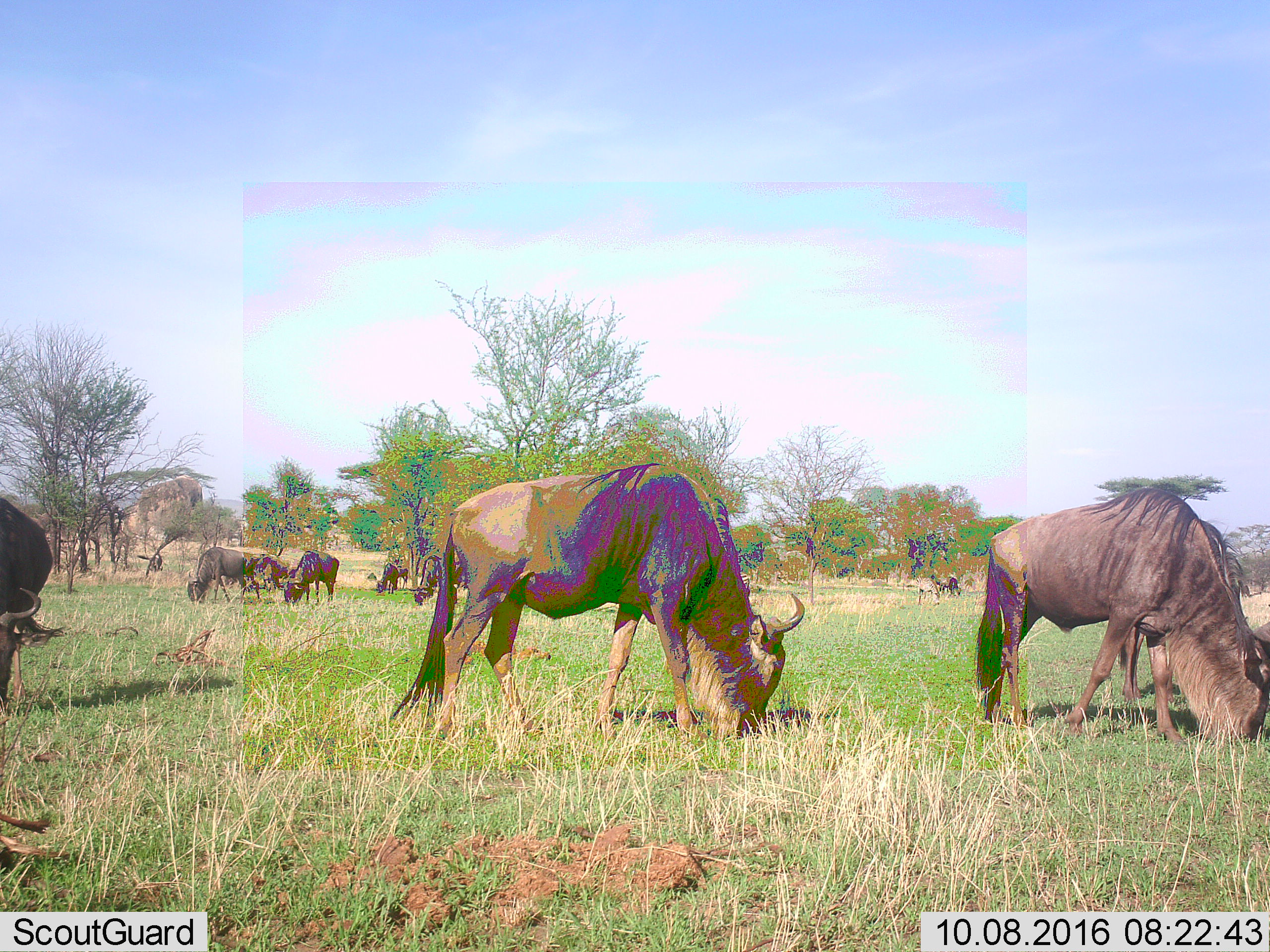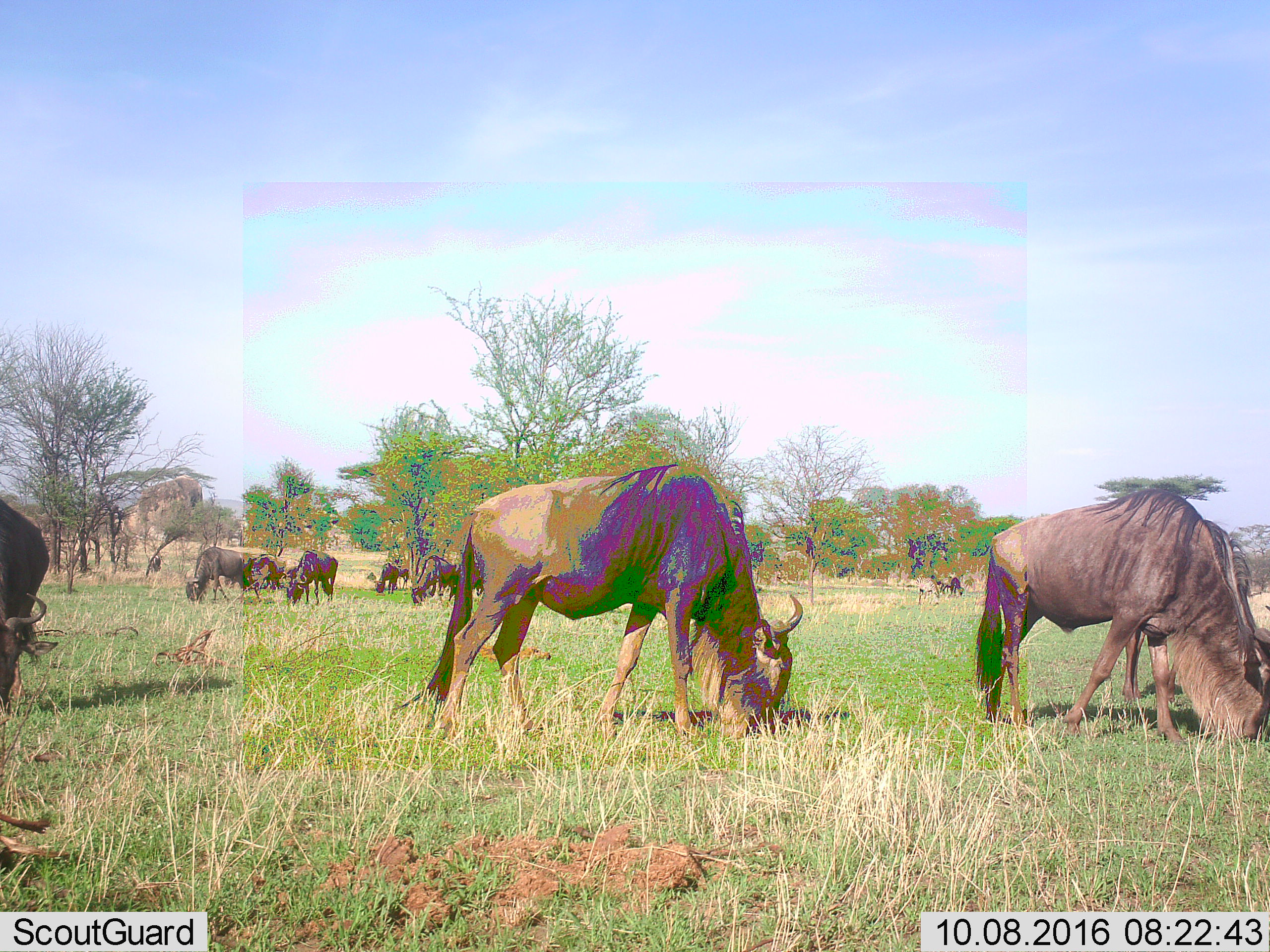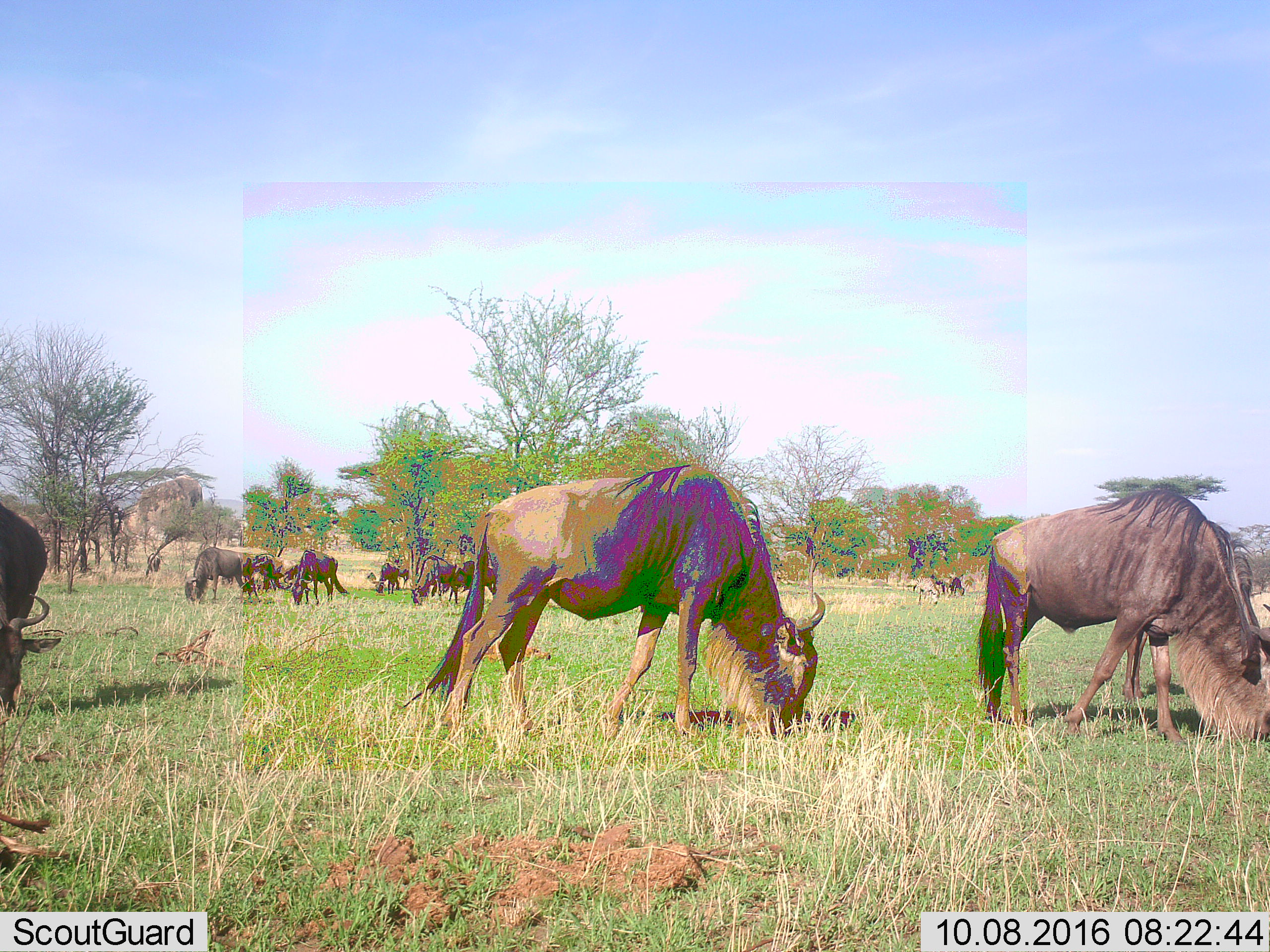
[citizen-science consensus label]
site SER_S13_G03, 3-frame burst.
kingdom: Animalia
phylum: Chordata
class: Mammalia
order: Artiodactyla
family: Bovidae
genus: Connochaetes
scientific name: Connochaetes taurinus taurinus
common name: blue wildebeest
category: wildebeestblue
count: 10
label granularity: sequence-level